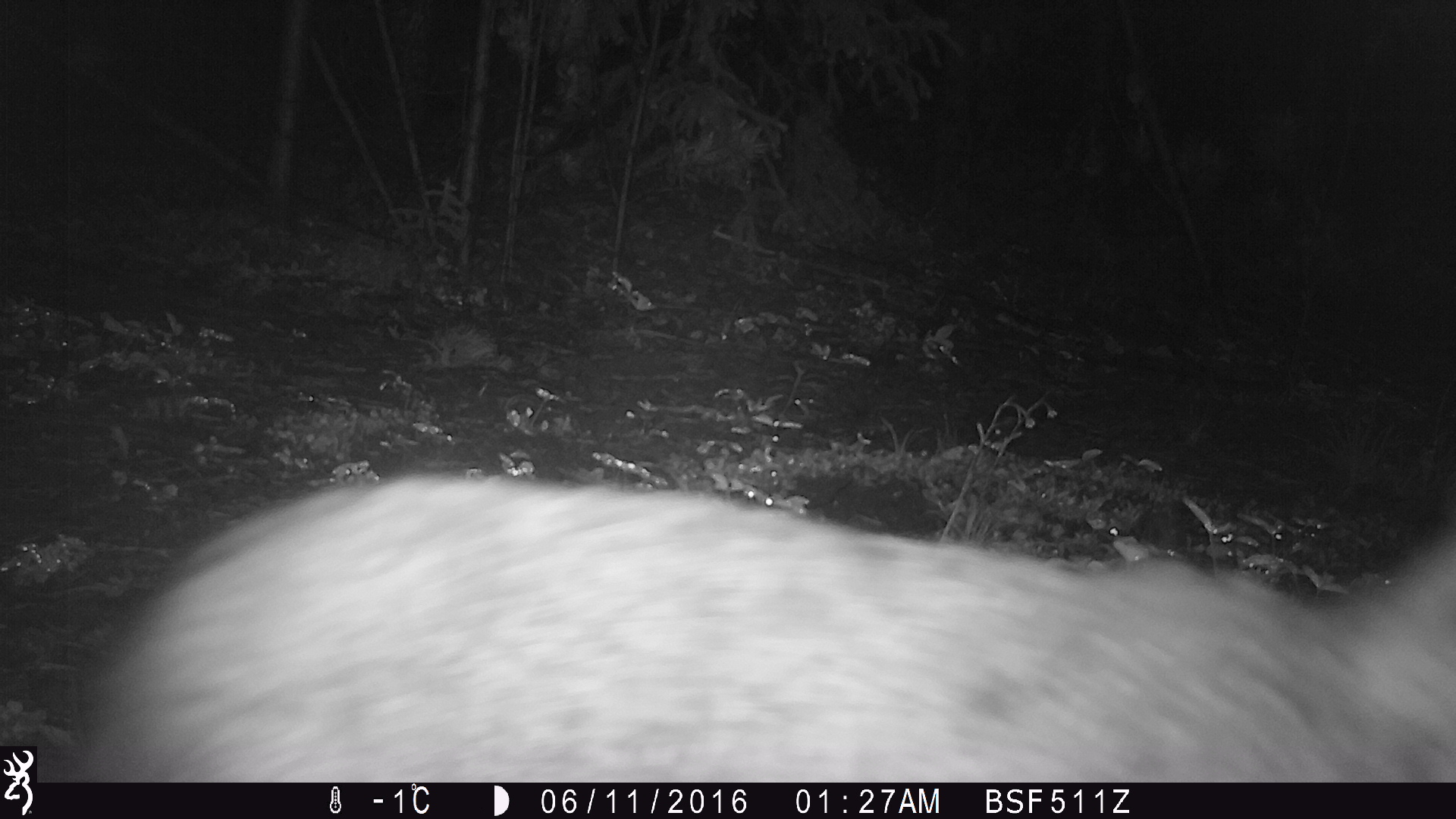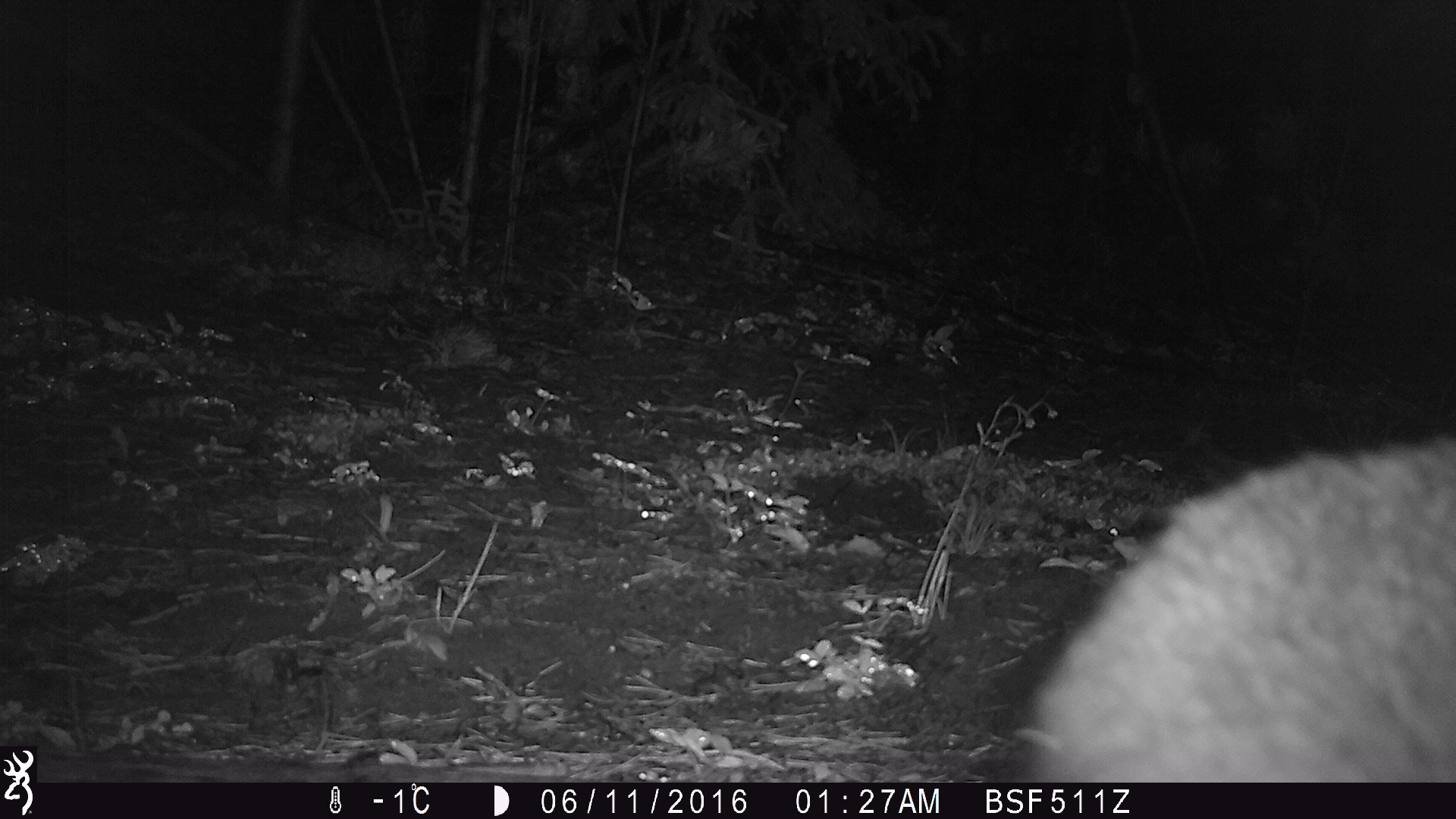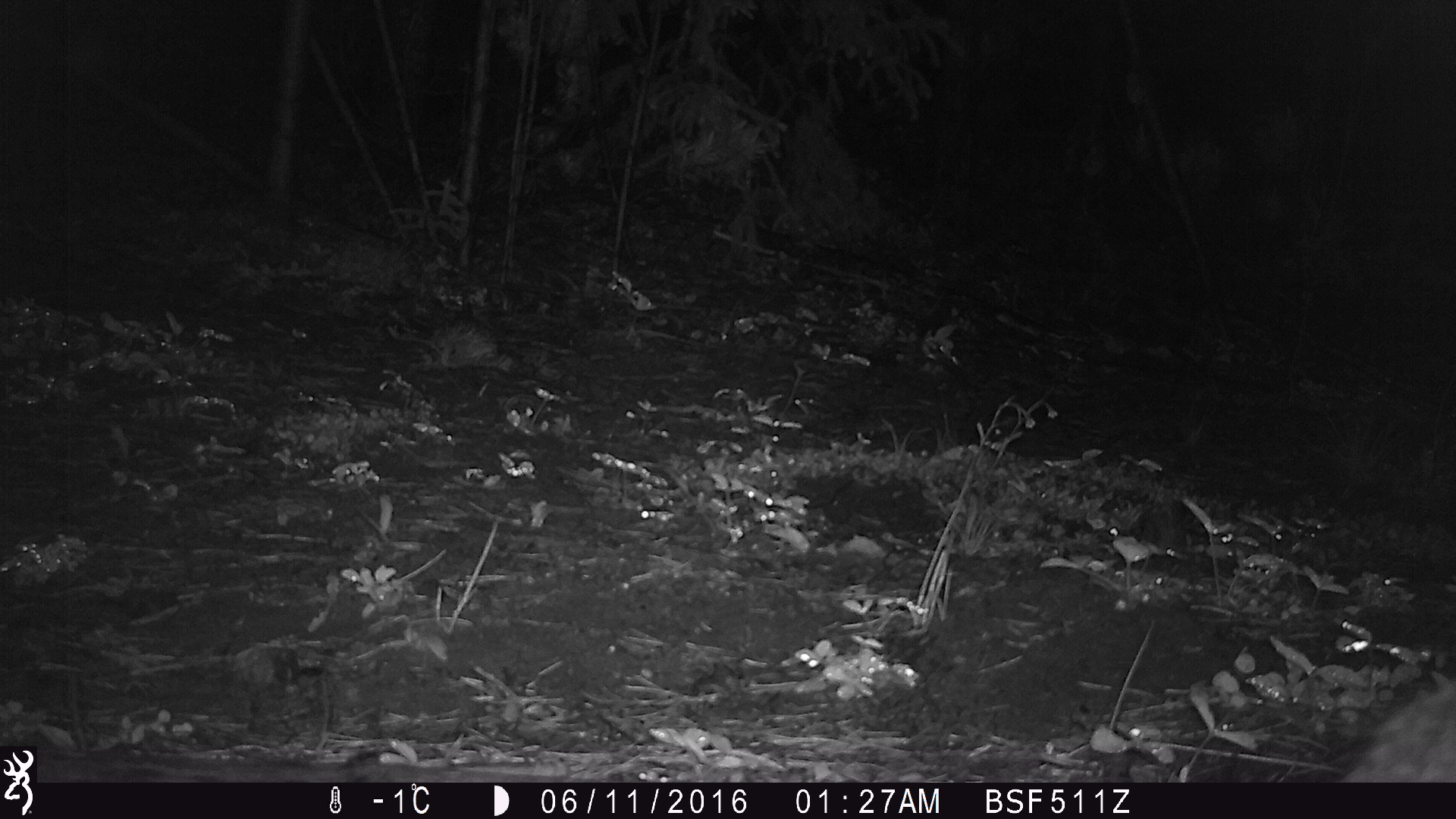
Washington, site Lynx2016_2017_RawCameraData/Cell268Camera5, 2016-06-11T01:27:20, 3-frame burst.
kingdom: Animalia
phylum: Chordata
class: Mammalia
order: Lagomorpha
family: Leporidae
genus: Lepus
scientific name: Lepus americanus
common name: snowshoe hare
Lepus americanus (snowshoe hare). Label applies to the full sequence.